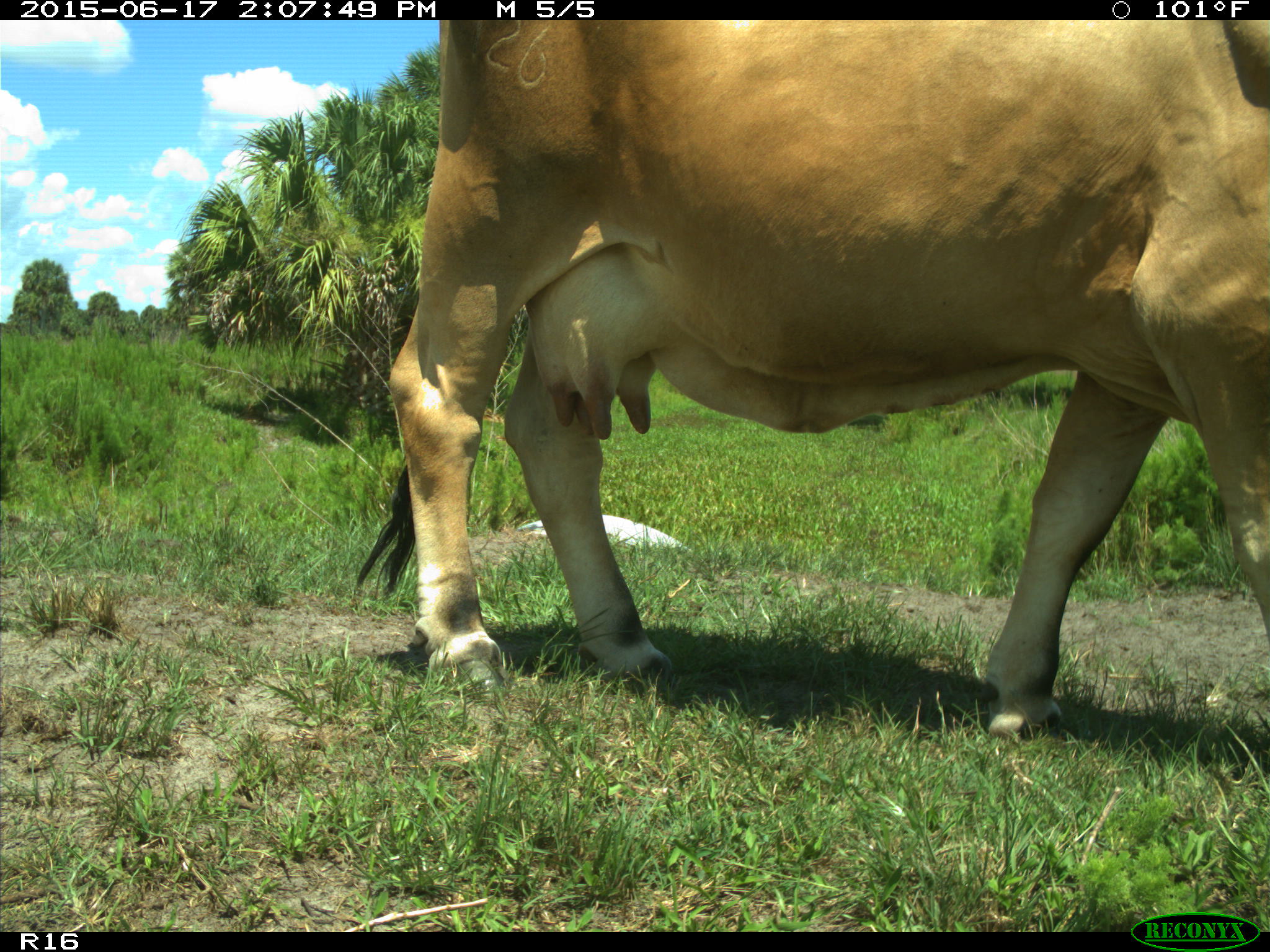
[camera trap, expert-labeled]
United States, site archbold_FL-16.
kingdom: Animalia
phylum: Chordata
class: Mammalia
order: Artiodactyla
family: Bovidae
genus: Bos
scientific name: Bos taurus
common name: domestic cow